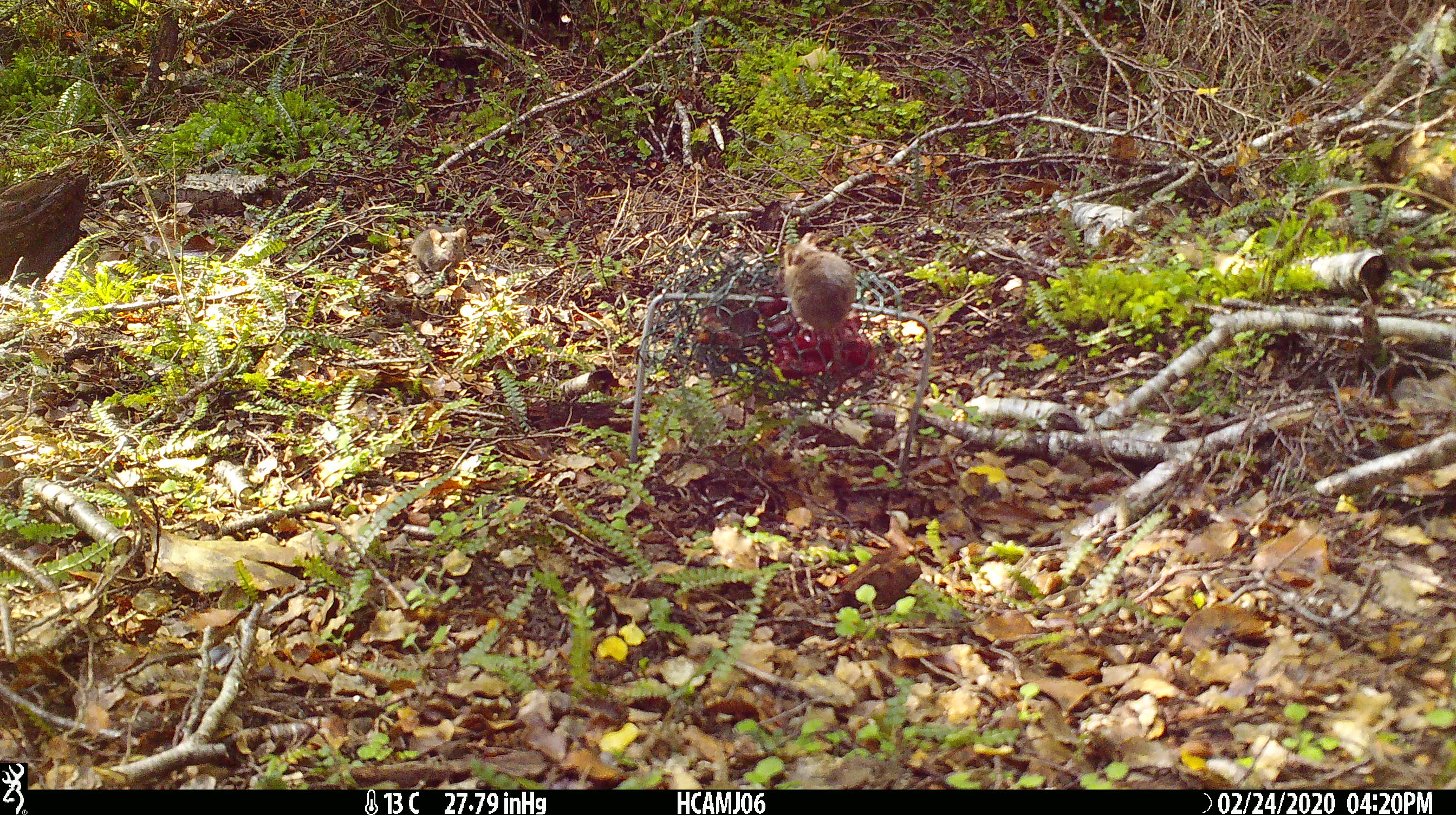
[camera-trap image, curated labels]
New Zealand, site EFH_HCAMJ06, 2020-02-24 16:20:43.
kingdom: Animalia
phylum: Chordata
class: Mammalia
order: Rodentia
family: Muridae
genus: Mus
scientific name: Mus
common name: mouse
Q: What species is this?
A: Mouse (Mus).